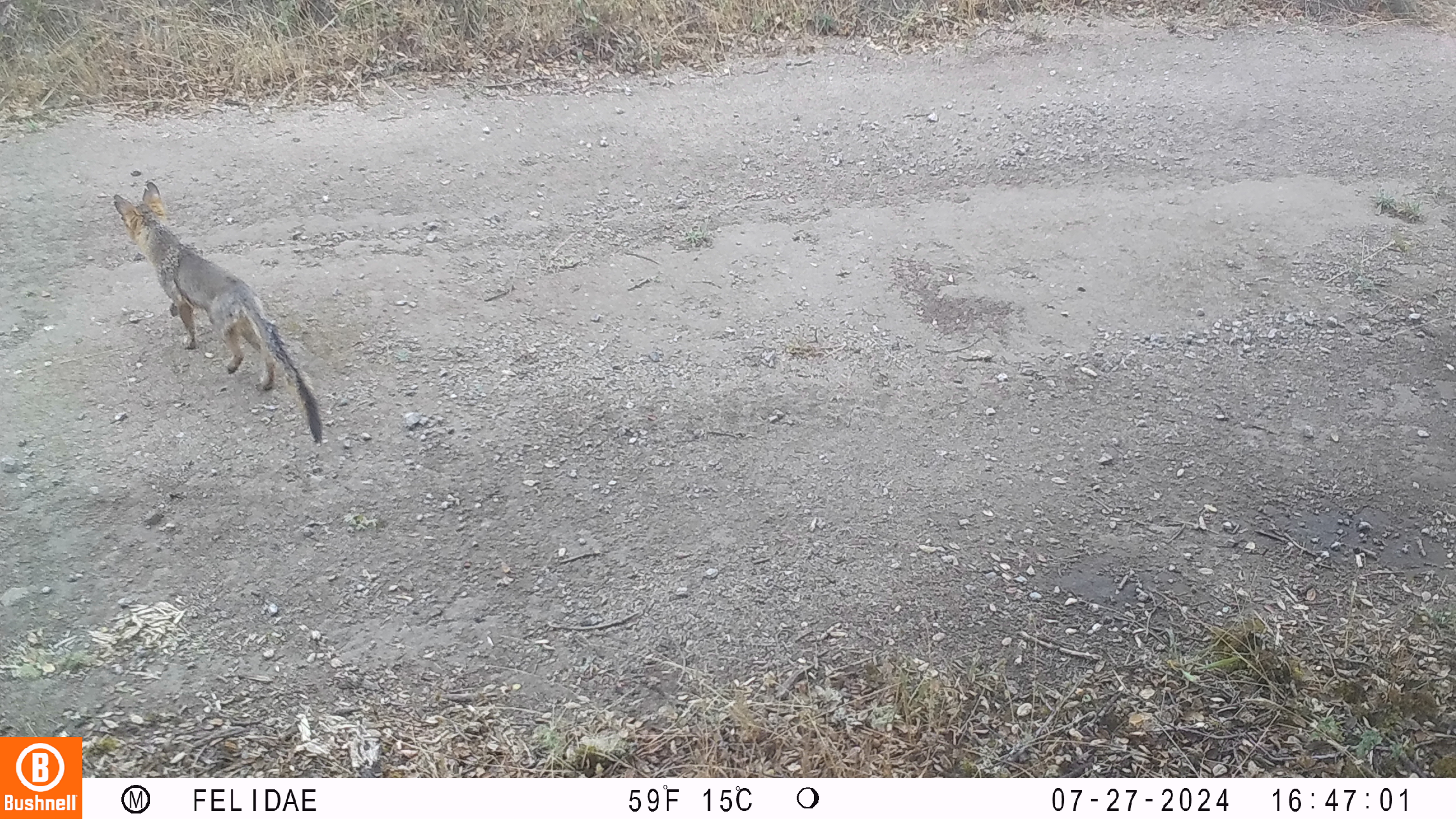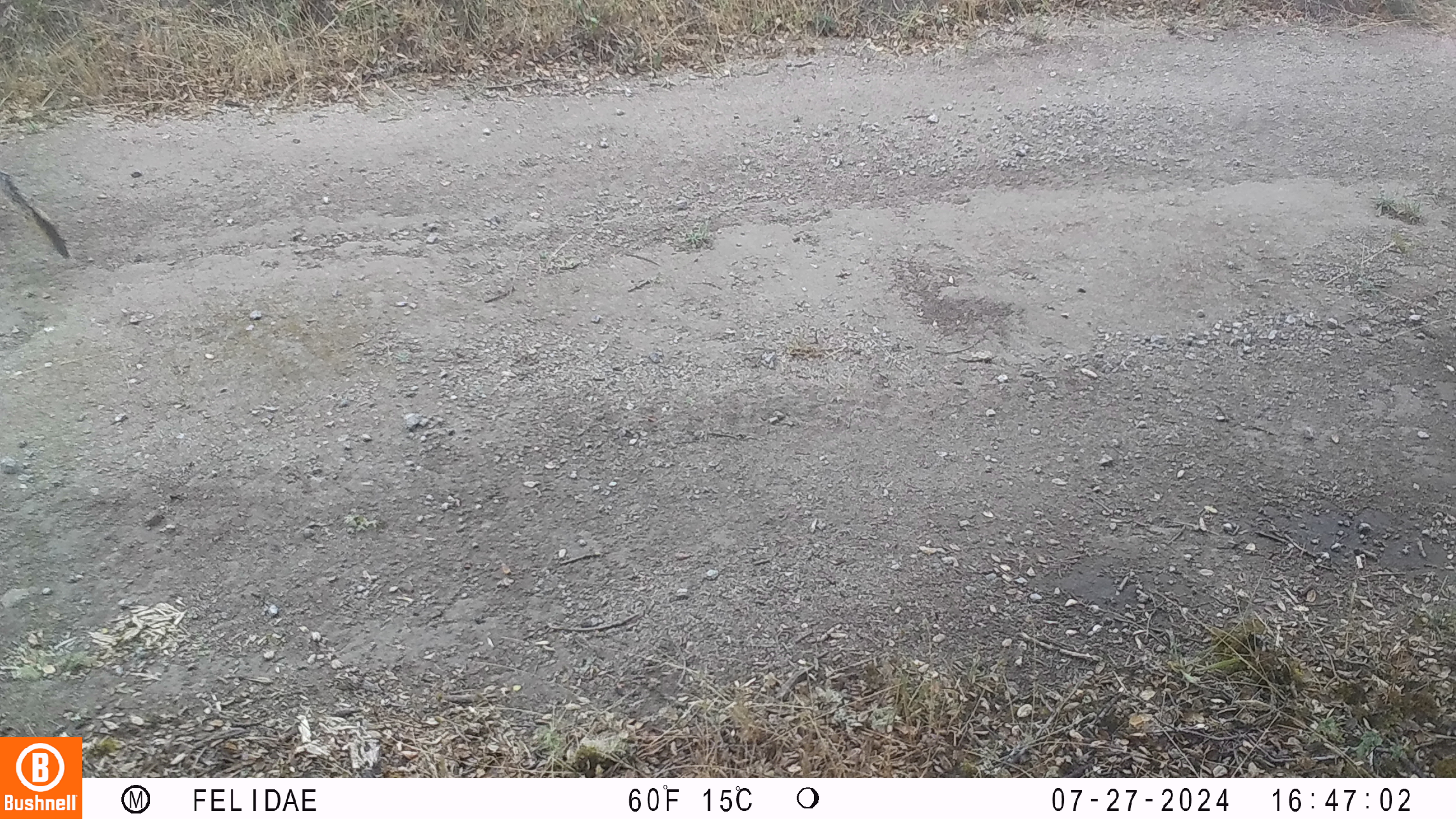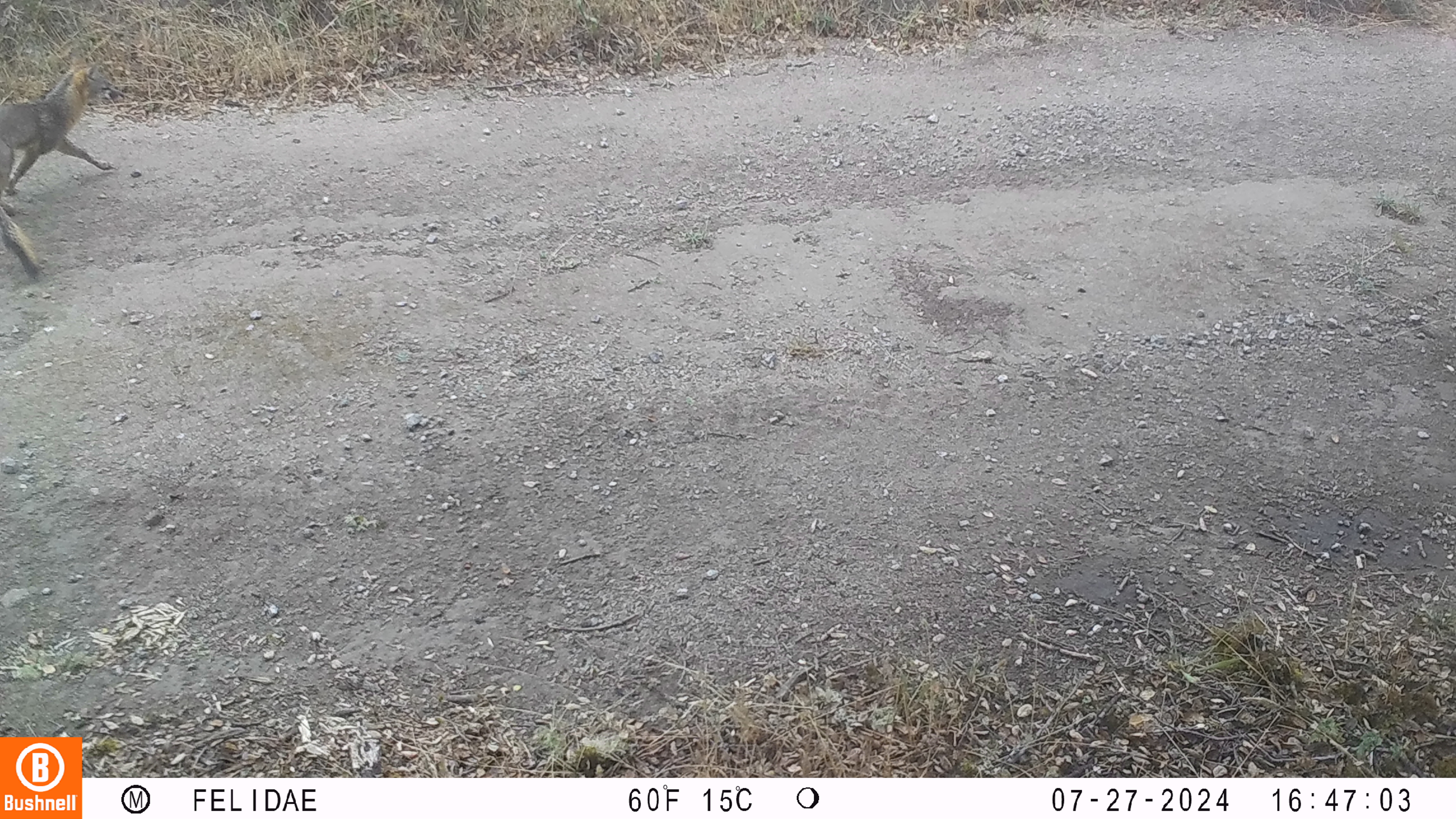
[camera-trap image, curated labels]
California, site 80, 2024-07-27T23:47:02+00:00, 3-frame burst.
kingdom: Animalia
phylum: Chordata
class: Mammalia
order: Carnivora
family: Canidae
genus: Urocyon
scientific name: Urocyon cinereoargenteus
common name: gray fox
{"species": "gray fox (Urocyon cinereoargenteus)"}